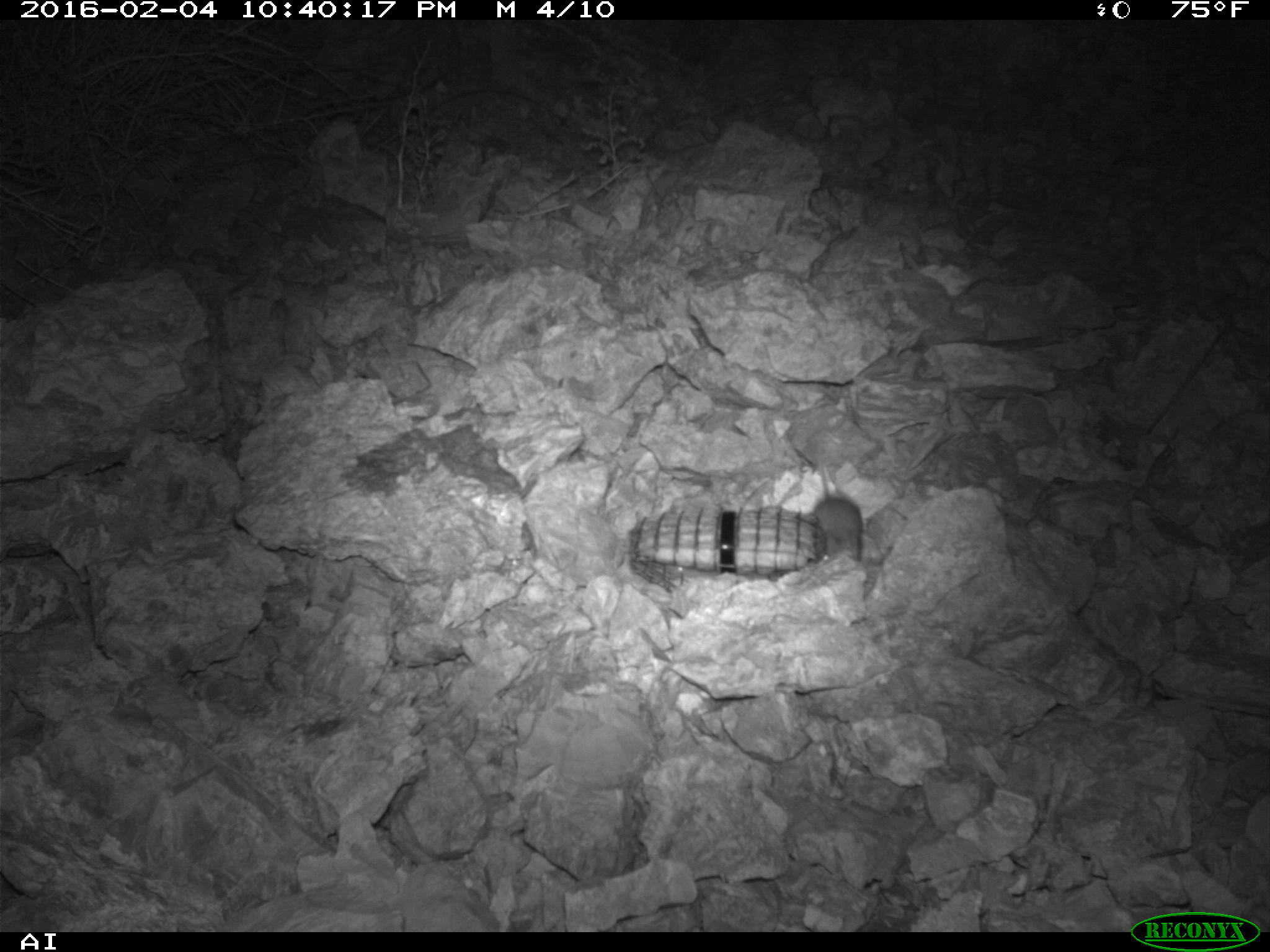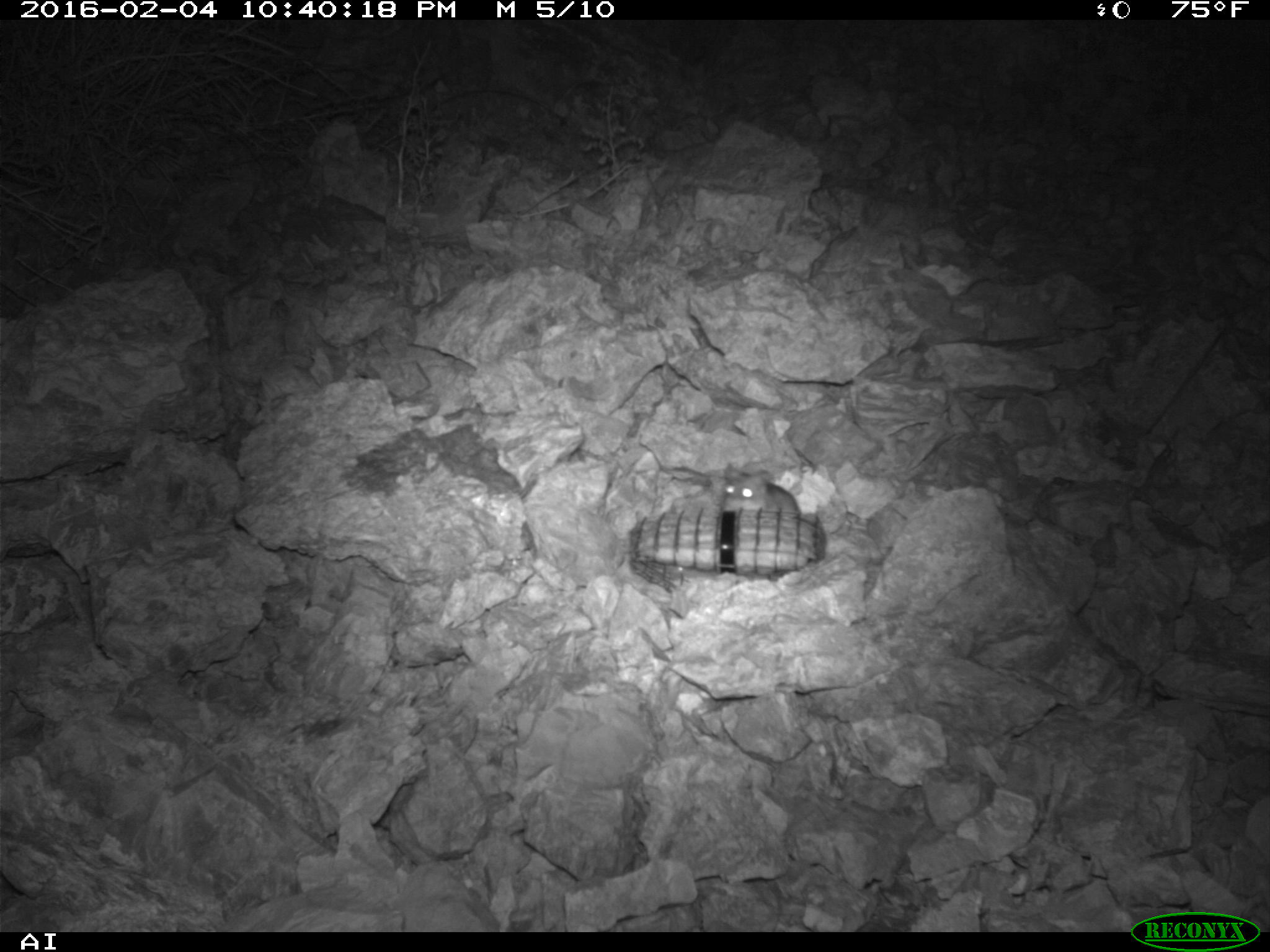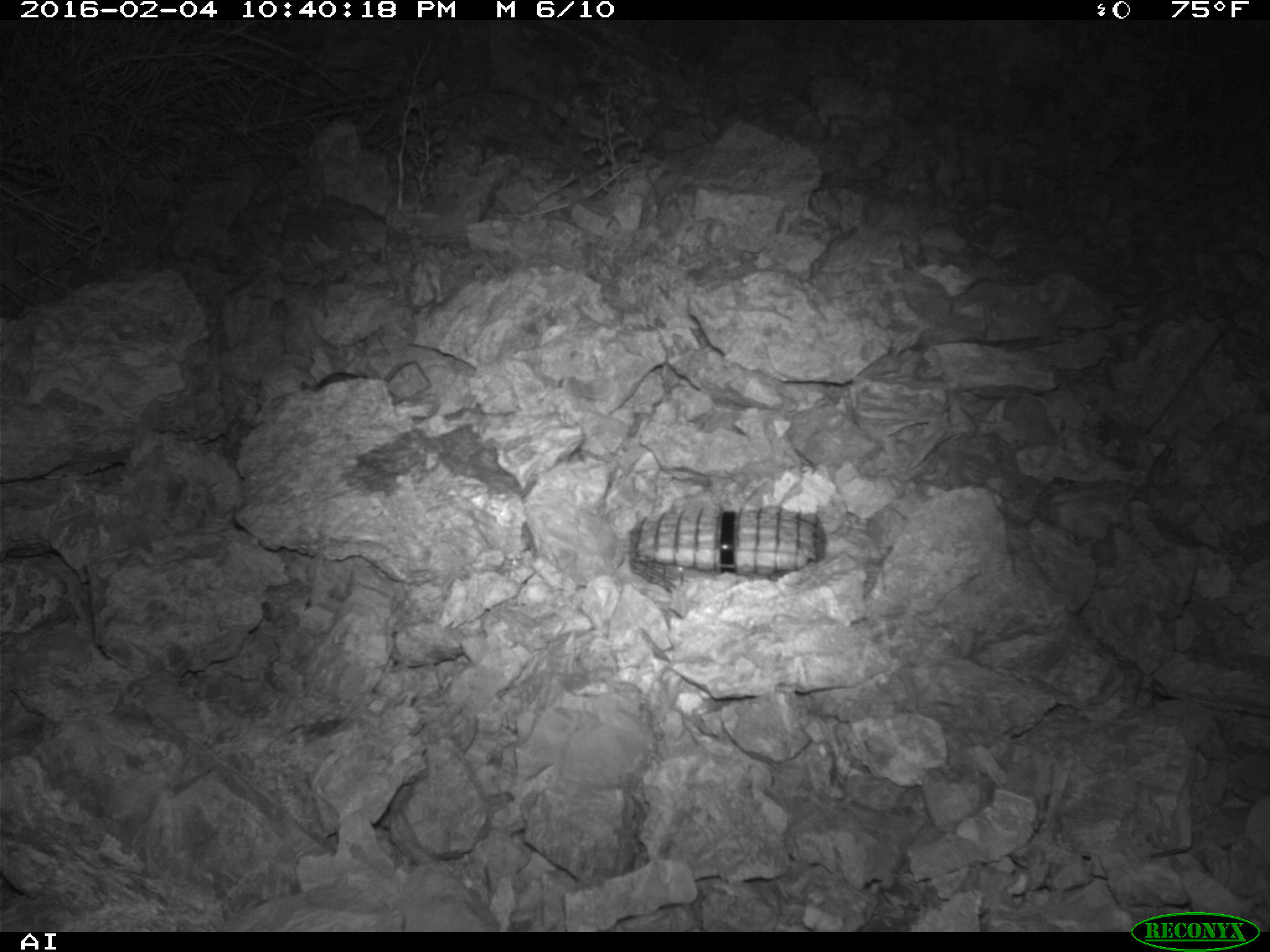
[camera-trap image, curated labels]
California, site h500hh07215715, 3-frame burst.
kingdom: Animalia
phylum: Chordata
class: Mammalia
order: Rodentia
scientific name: Rodentia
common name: rodent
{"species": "rodent (Rodentia)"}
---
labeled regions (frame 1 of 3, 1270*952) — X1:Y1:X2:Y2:
rodent: 813:442:863:560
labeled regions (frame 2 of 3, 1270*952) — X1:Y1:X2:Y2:
rodent: 719:460:803:514